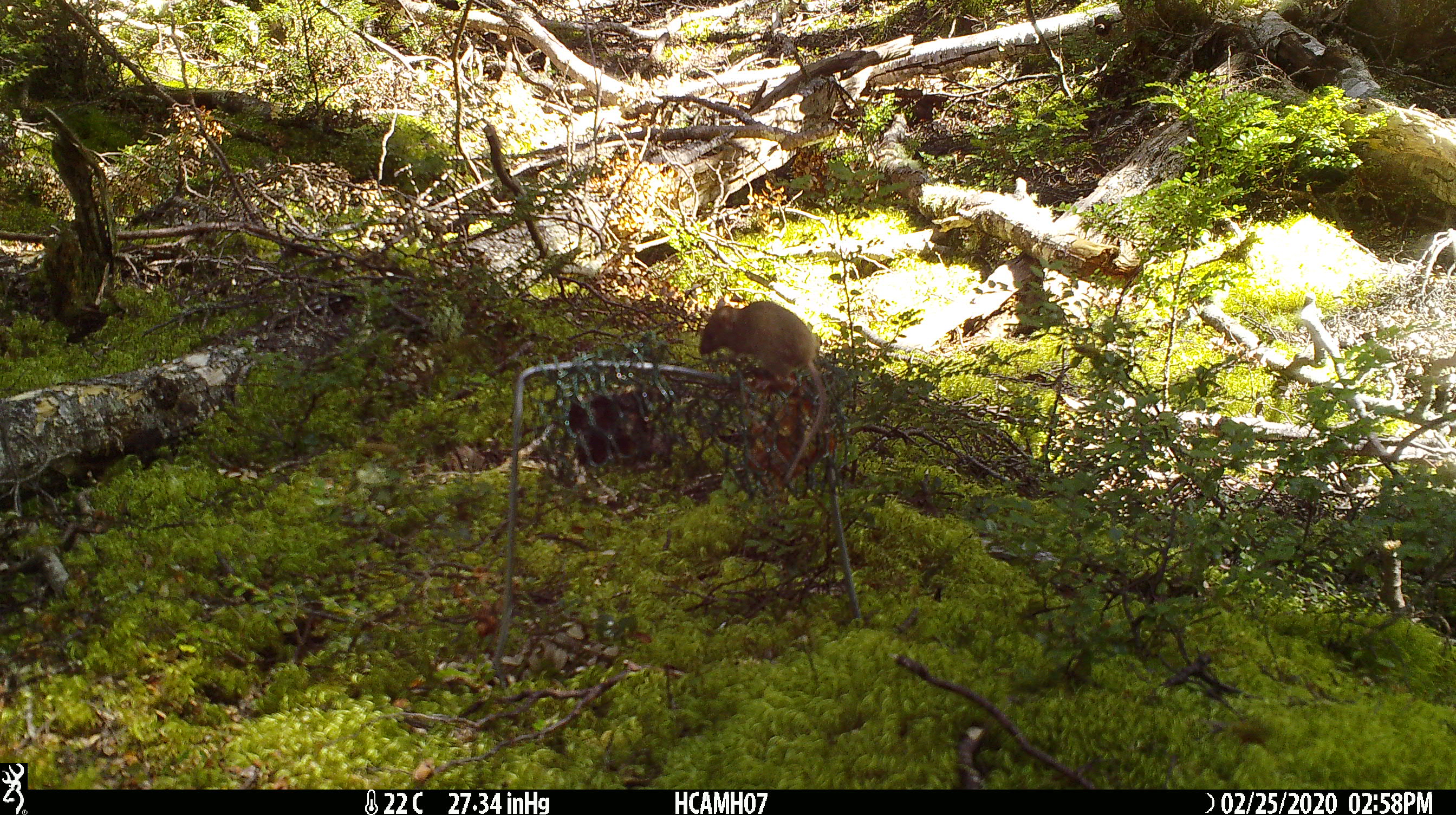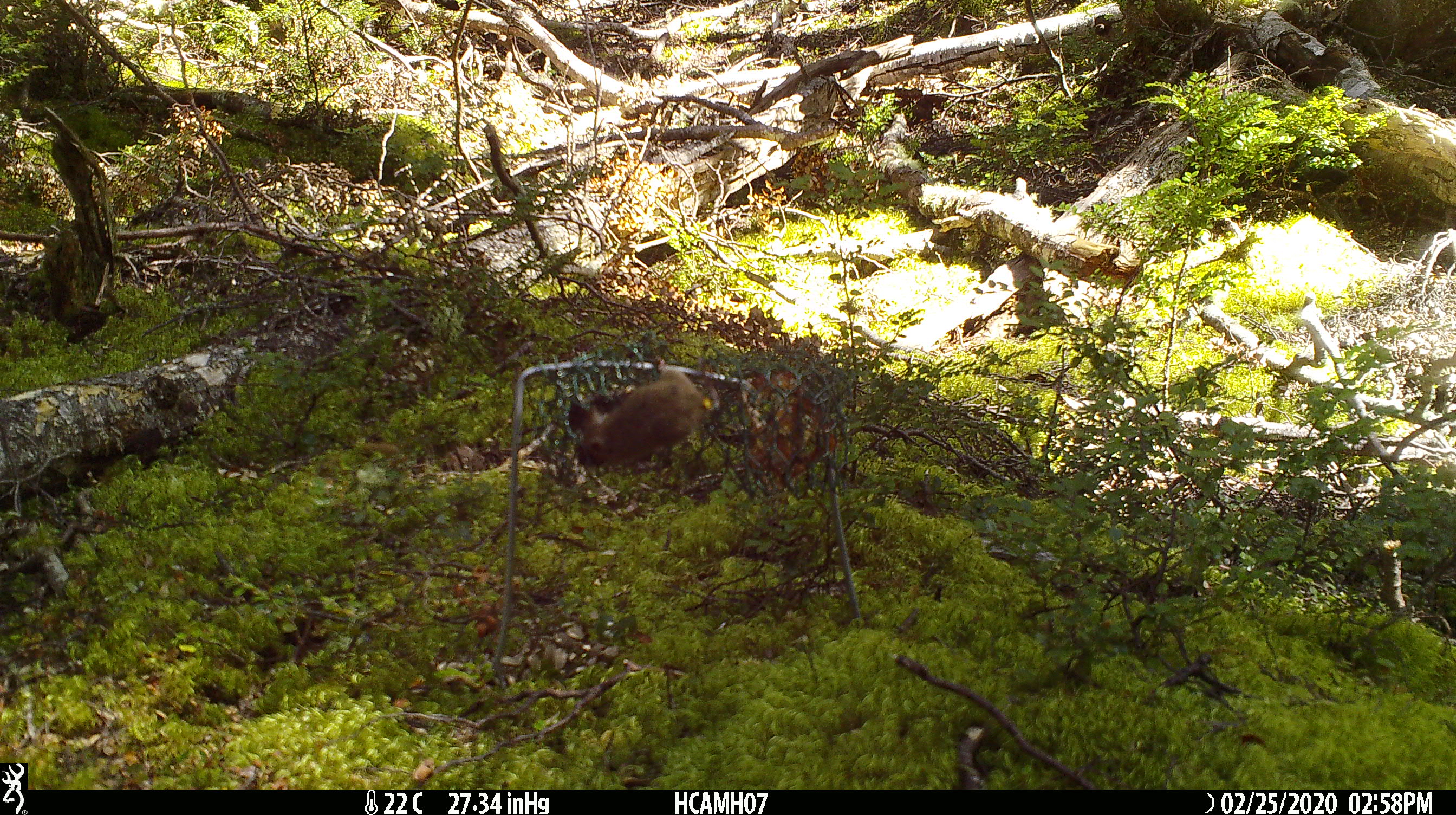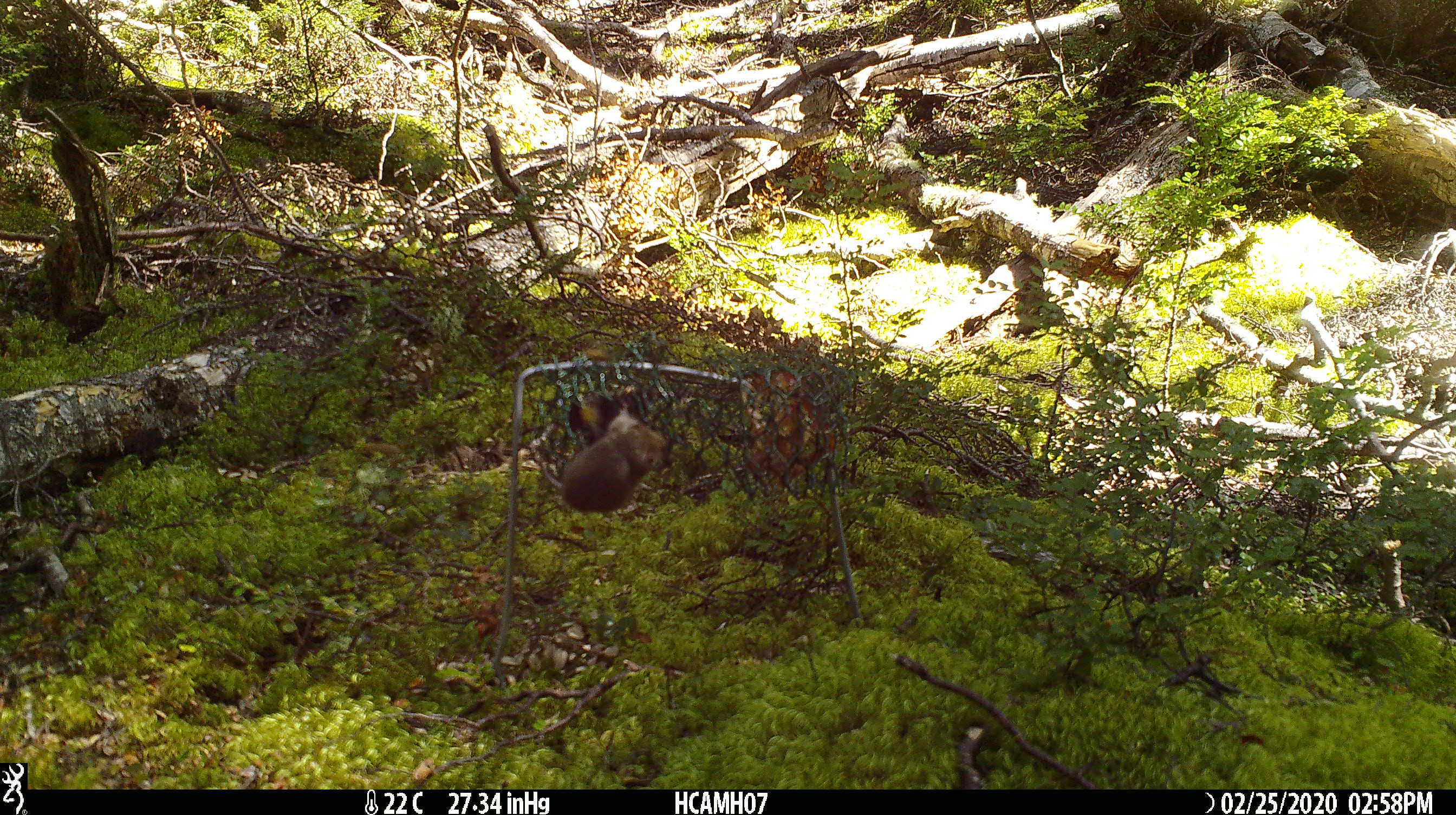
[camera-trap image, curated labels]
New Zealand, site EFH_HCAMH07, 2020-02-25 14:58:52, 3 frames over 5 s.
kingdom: Animalia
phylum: Chordata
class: Mammalia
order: Rodentia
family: Muridae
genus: Mus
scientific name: Mus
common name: mouse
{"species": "mouse (Mus)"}